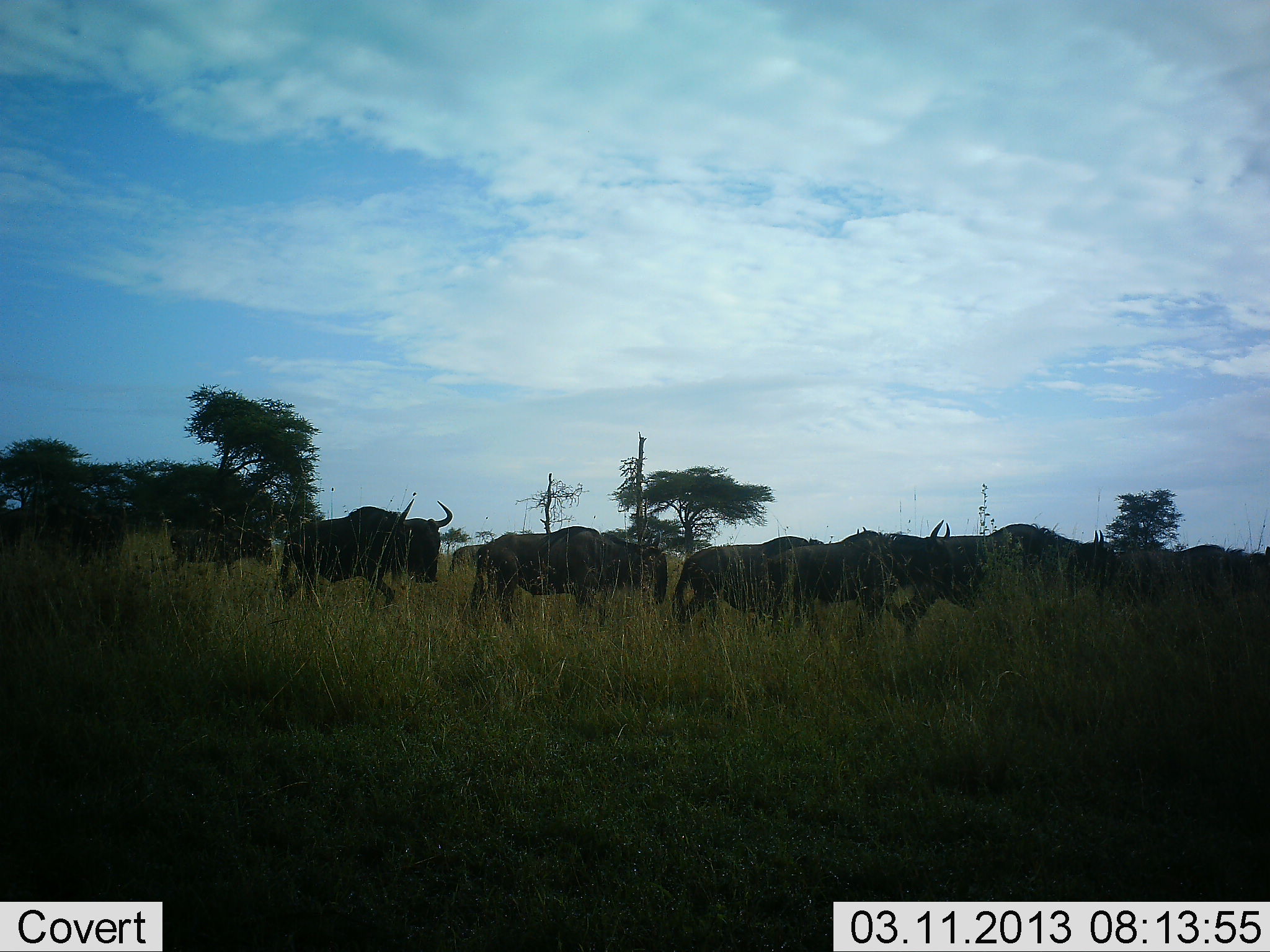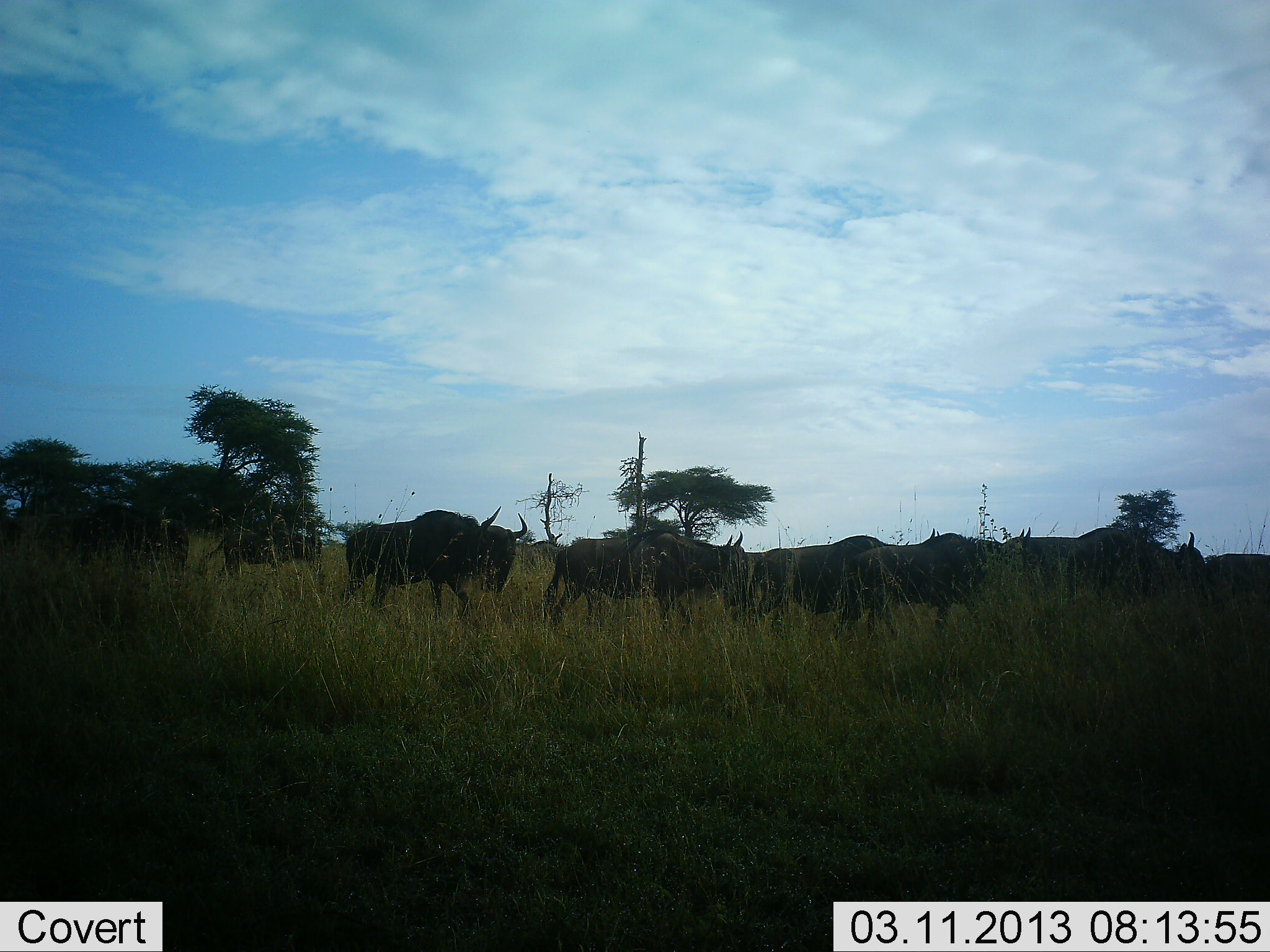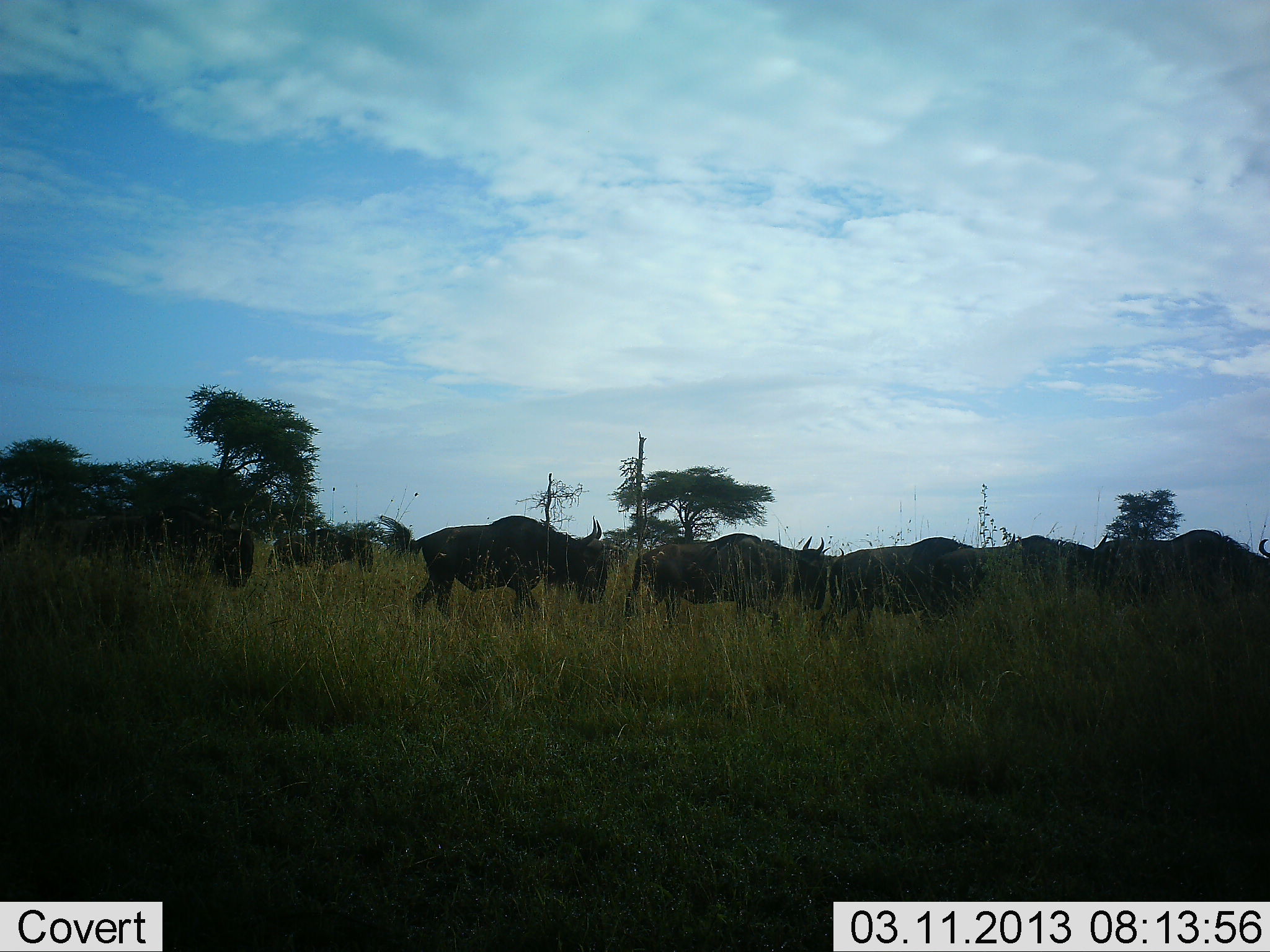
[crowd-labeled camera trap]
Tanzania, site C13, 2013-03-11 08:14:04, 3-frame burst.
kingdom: Animalia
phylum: Chordata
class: Mammalia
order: Artiodactyla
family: Bovidae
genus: Connochaetes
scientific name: Connochaetes taurinus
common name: blue wildebeest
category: wildebeest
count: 11-50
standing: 6%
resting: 0%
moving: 100%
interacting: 0%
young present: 0%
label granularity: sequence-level